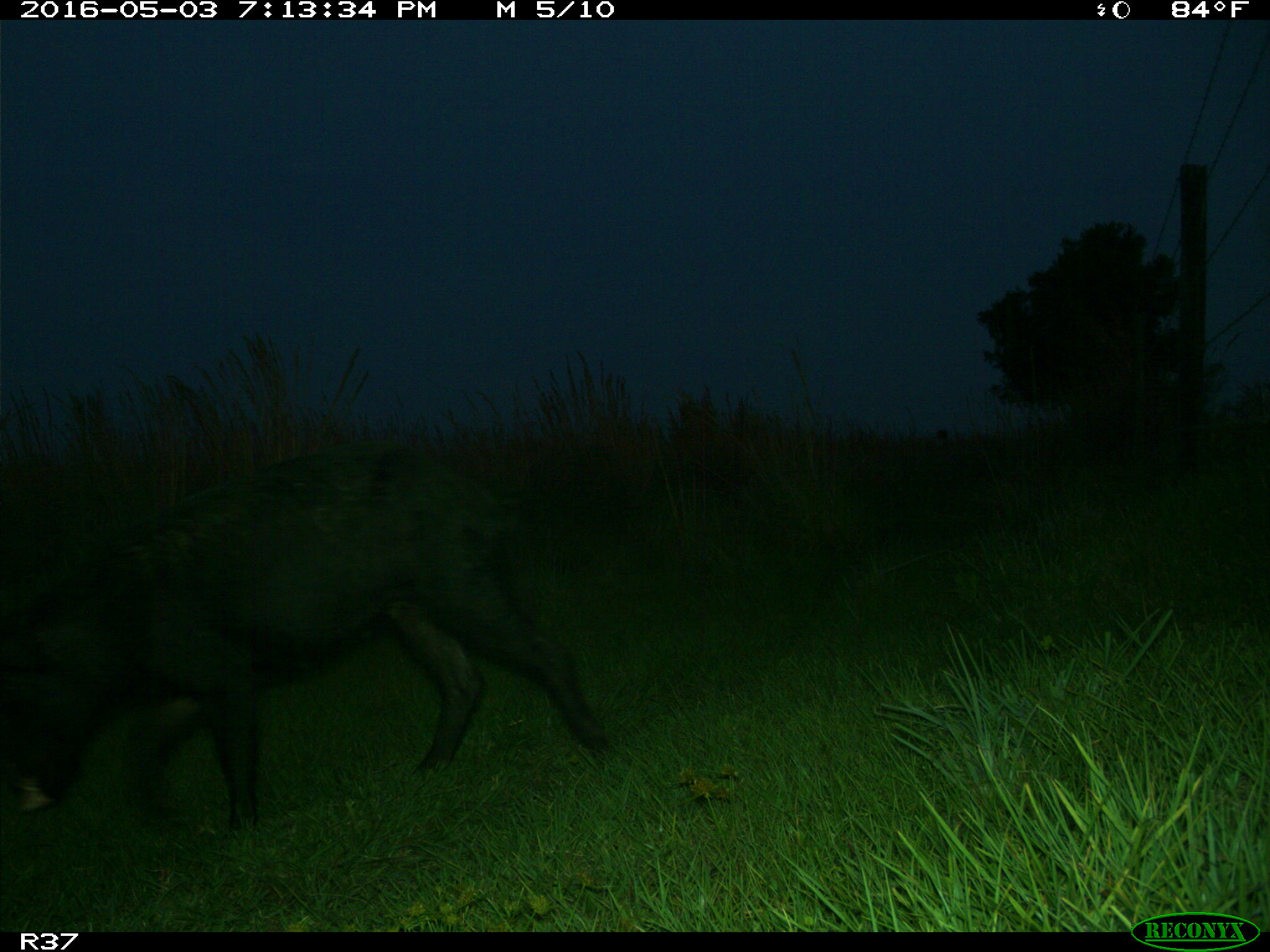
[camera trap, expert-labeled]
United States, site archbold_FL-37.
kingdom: Animalia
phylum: Chordata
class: Mammalia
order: Artiodactyla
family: Suidae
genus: Sus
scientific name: Sus scrofa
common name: wild boar